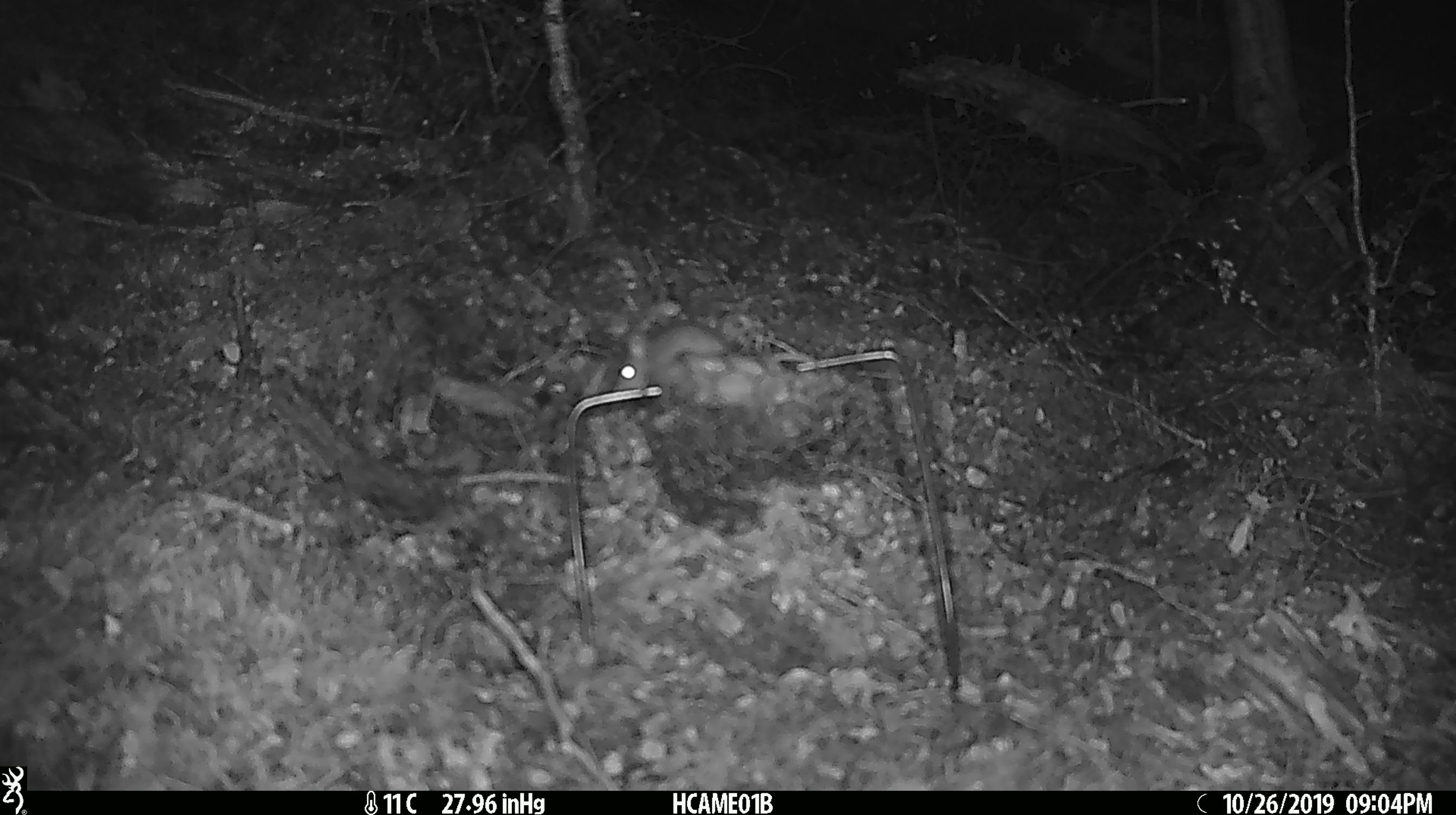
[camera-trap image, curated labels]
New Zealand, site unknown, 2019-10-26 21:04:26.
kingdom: Animalia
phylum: Chordata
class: Mammalia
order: Rodentia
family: Muridae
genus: Mus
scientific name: Mus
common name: mouse